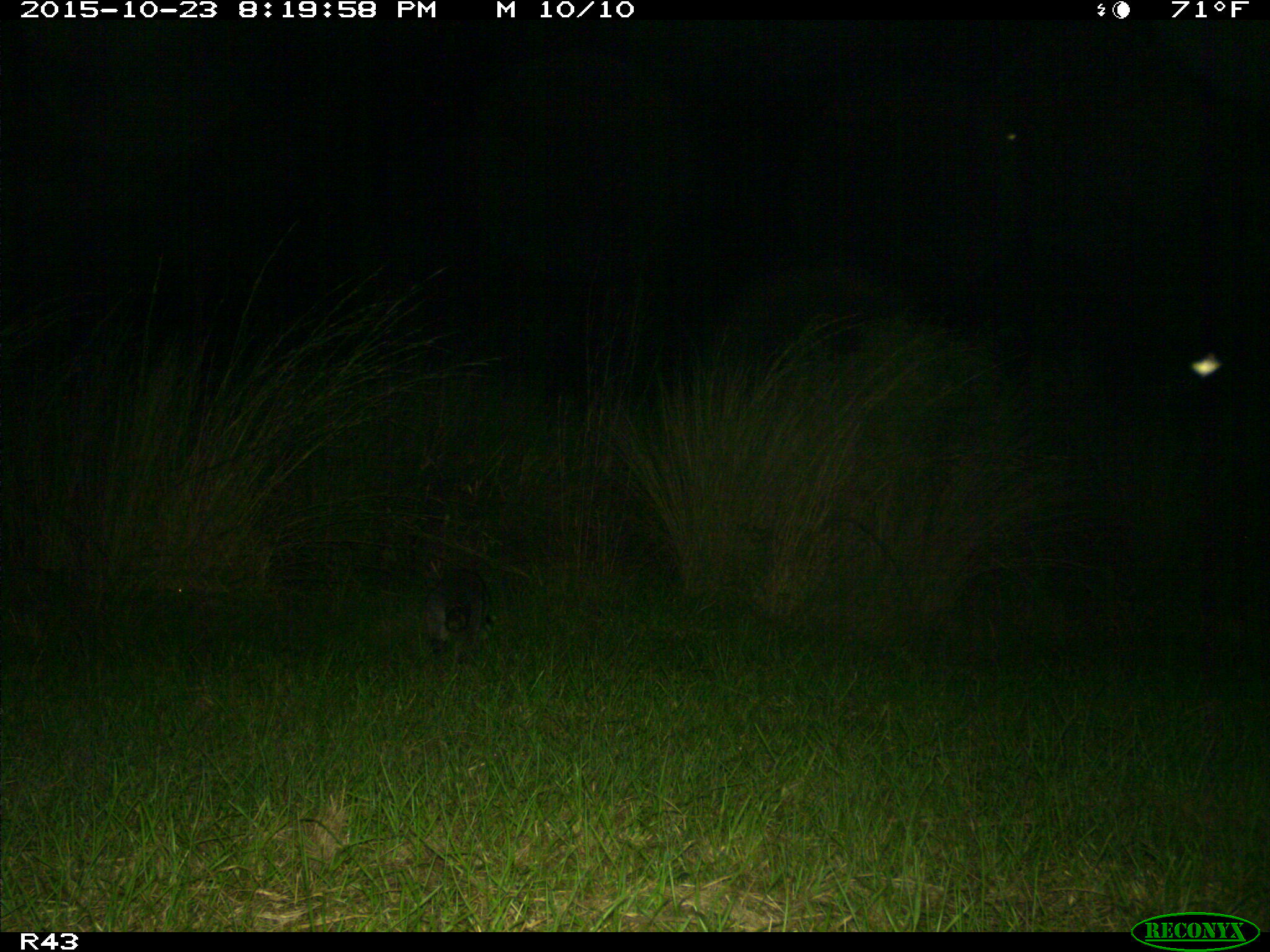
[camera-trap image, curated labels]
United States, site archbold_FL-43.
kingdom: Animalia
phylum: Chordata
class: Mammalia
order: Carnivora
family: Procyonidae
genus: Procyon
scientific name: Procyon lotor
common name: common raccoon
Procyon lotor (common raccoon).